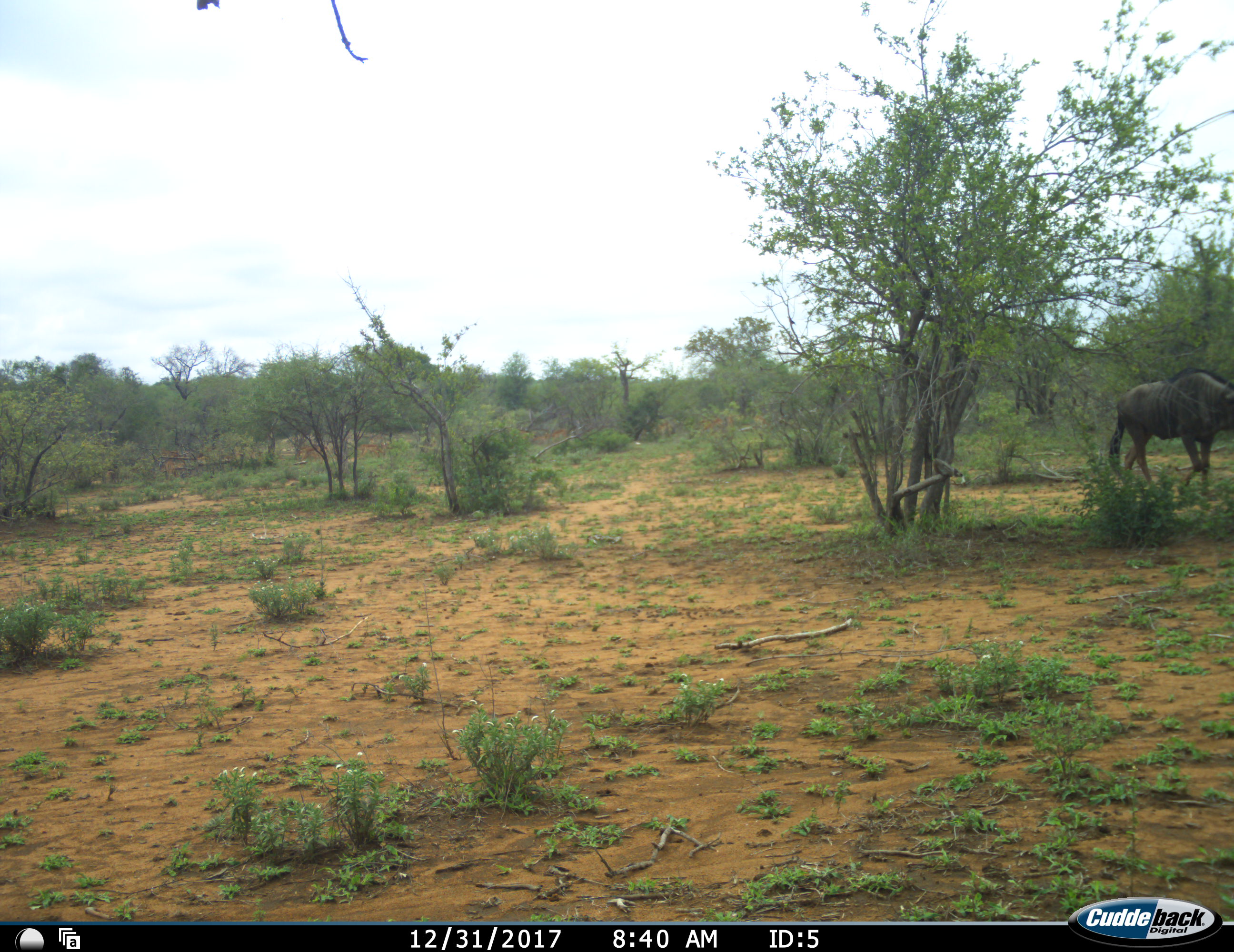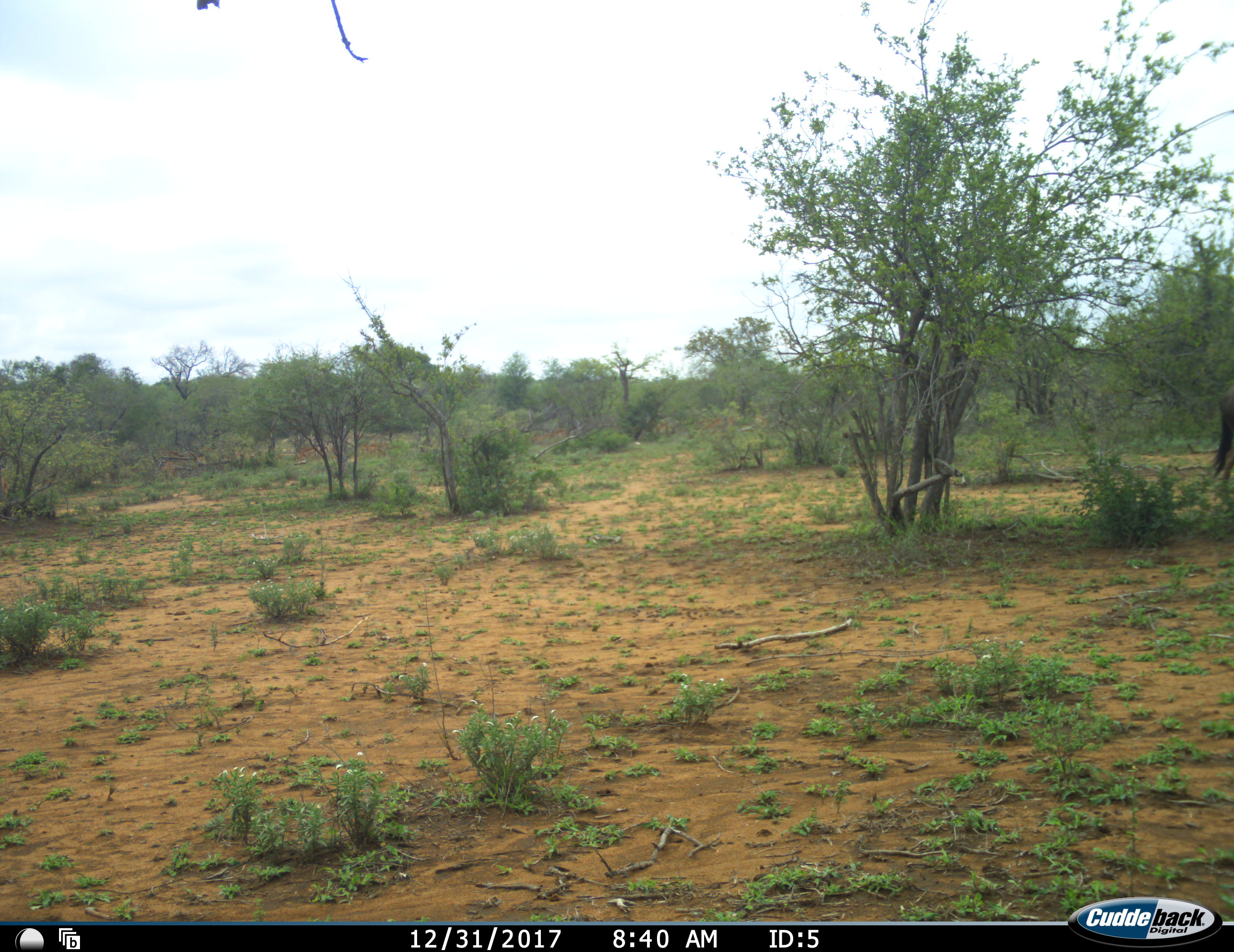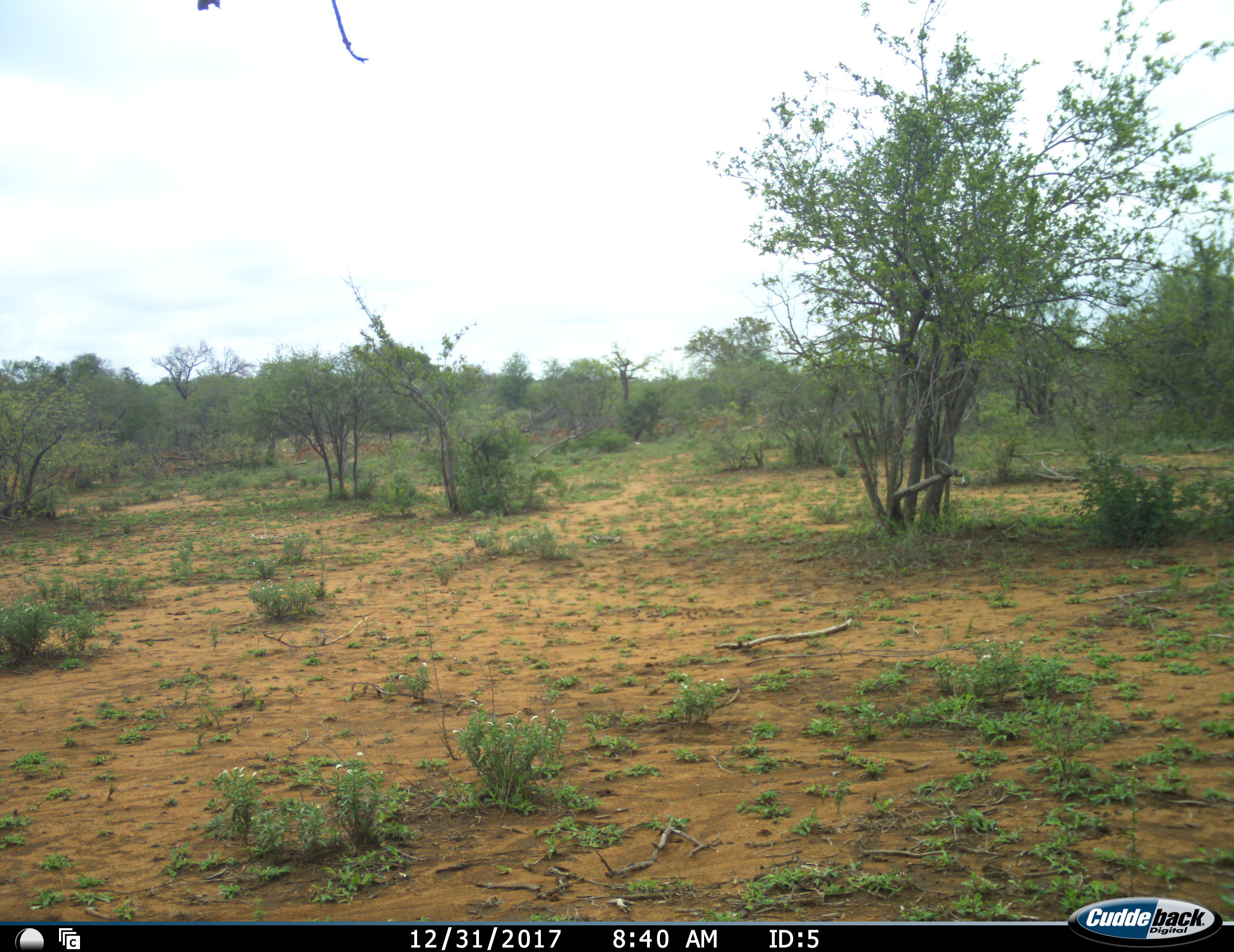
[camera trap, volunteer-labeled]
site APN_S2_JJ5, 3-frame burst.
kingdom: Animalia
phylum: Chordata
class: Mammalia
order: Artiodactyla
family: Bovidae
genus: Connochaetes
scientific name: Connochaetes taurinus taurinus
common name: blue wildebeest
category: wildebeestblue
Wildebeestblue (blue wildebeest) (Connochaetes taurinus taurinus), count 1. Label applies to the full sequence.